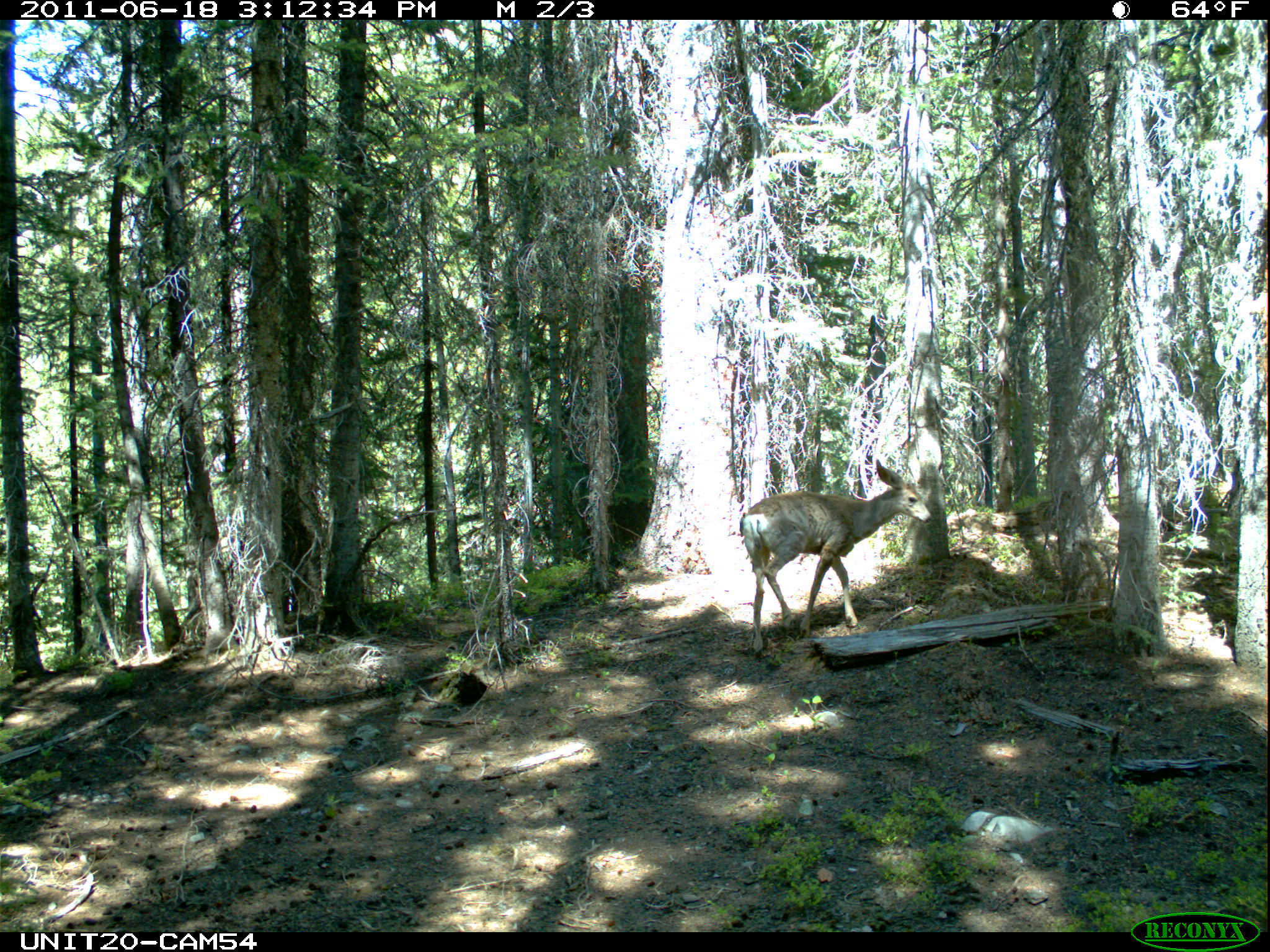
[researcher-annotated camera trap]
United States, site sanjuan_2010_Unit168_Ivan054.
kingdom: Animalia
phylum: Chordata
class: Mammalia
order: Artiodactyla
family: Cervidae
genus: Odocoileus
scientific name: Odocoileus hemionus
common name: mule deer